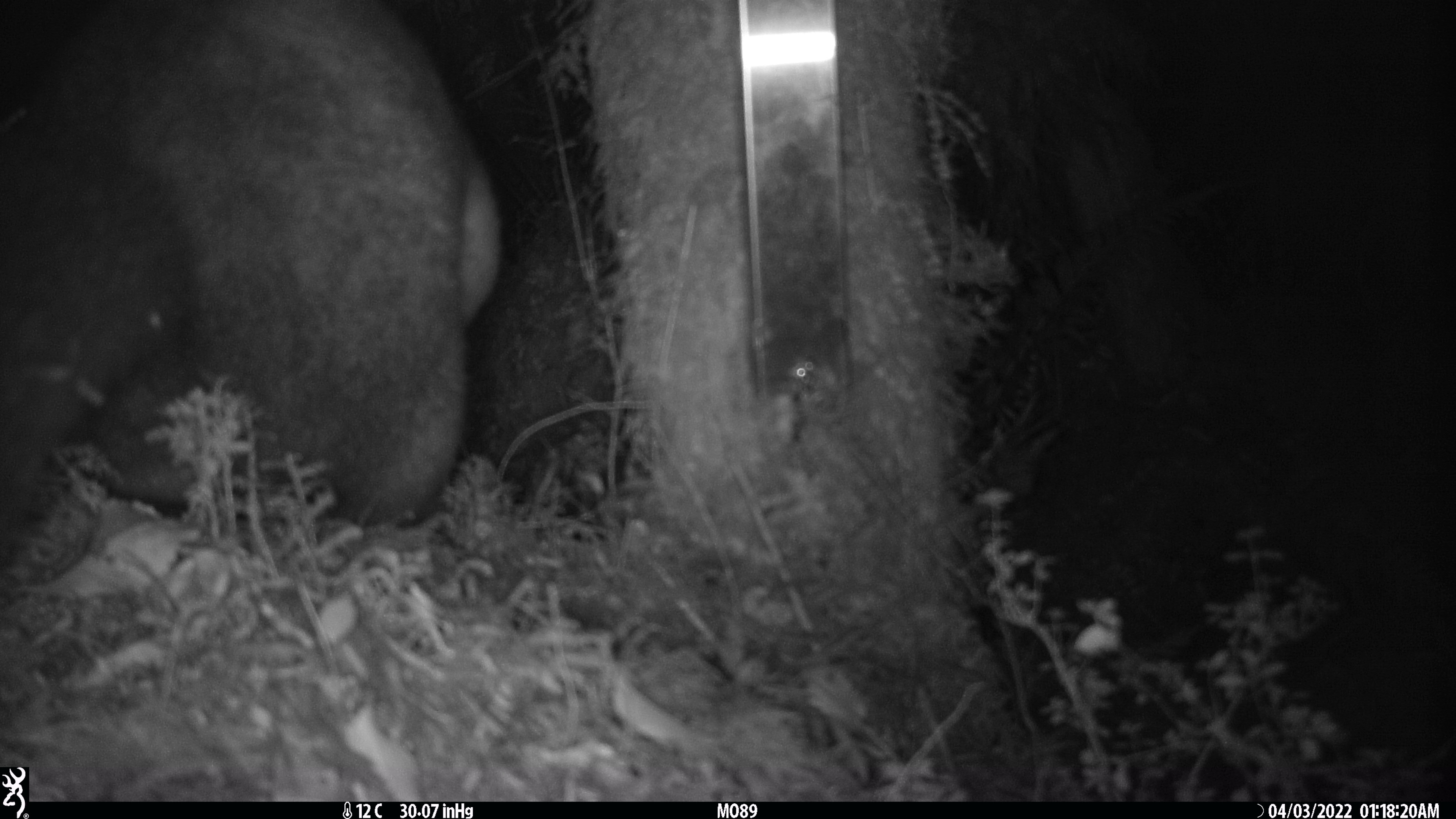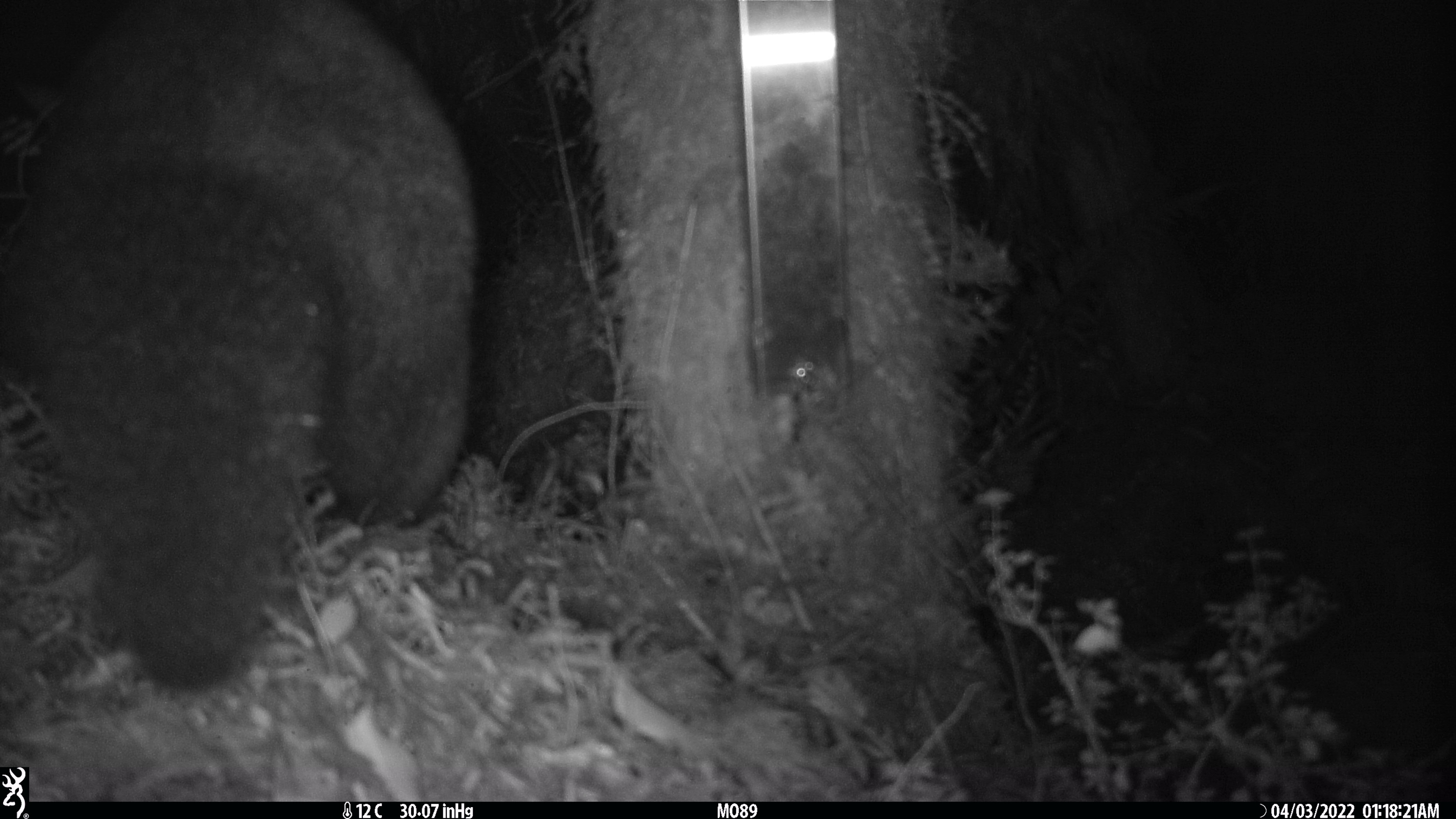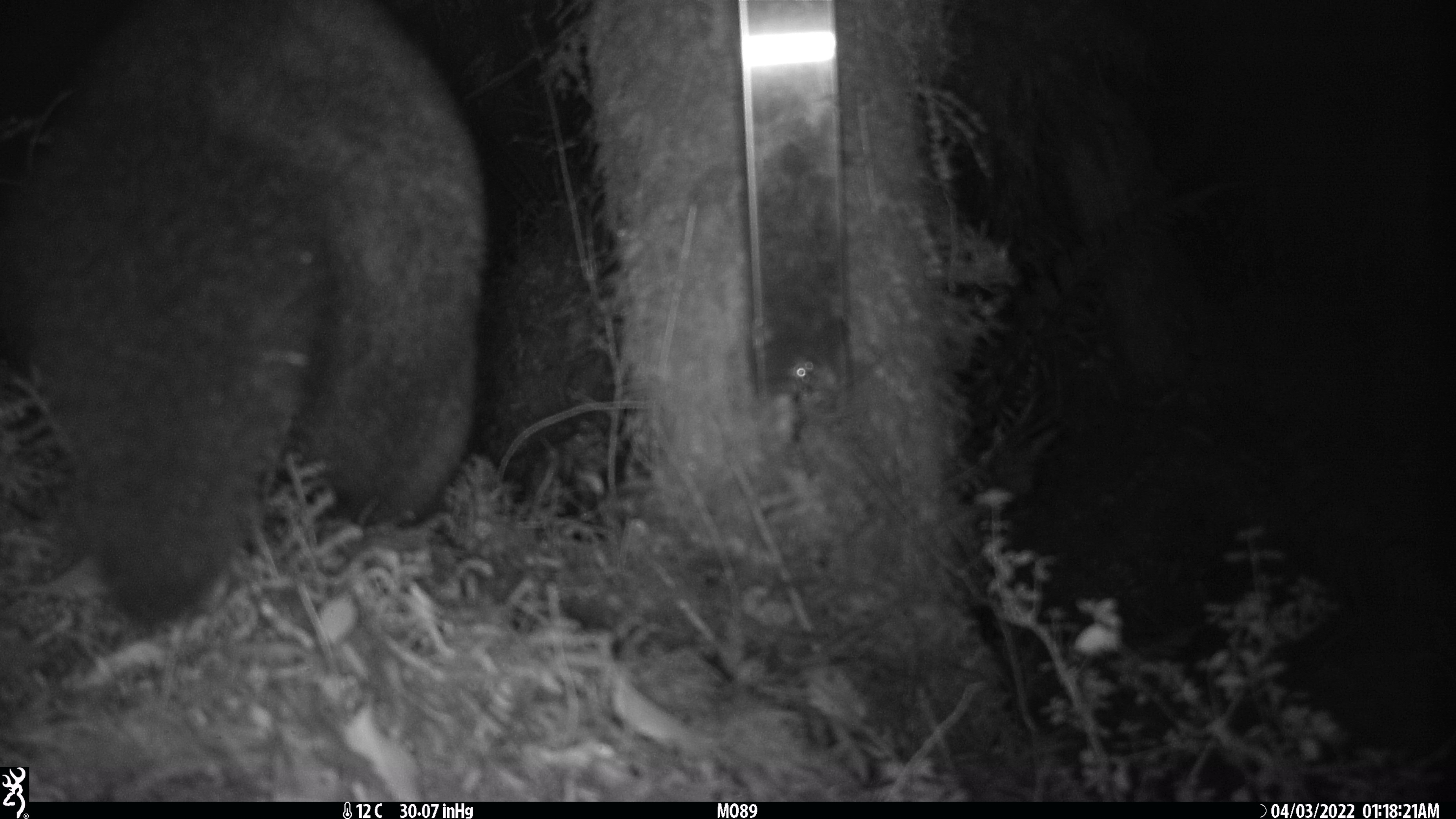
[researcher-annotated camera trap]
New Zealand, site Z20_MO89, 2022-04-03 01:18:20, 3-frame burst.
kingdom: Animalia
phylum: Chordata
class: Mammalia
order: Diprotodontia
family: Phalangeridae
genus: Trichosurus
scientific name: Trichosurus vulpecula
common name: common brushtail possum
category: possum